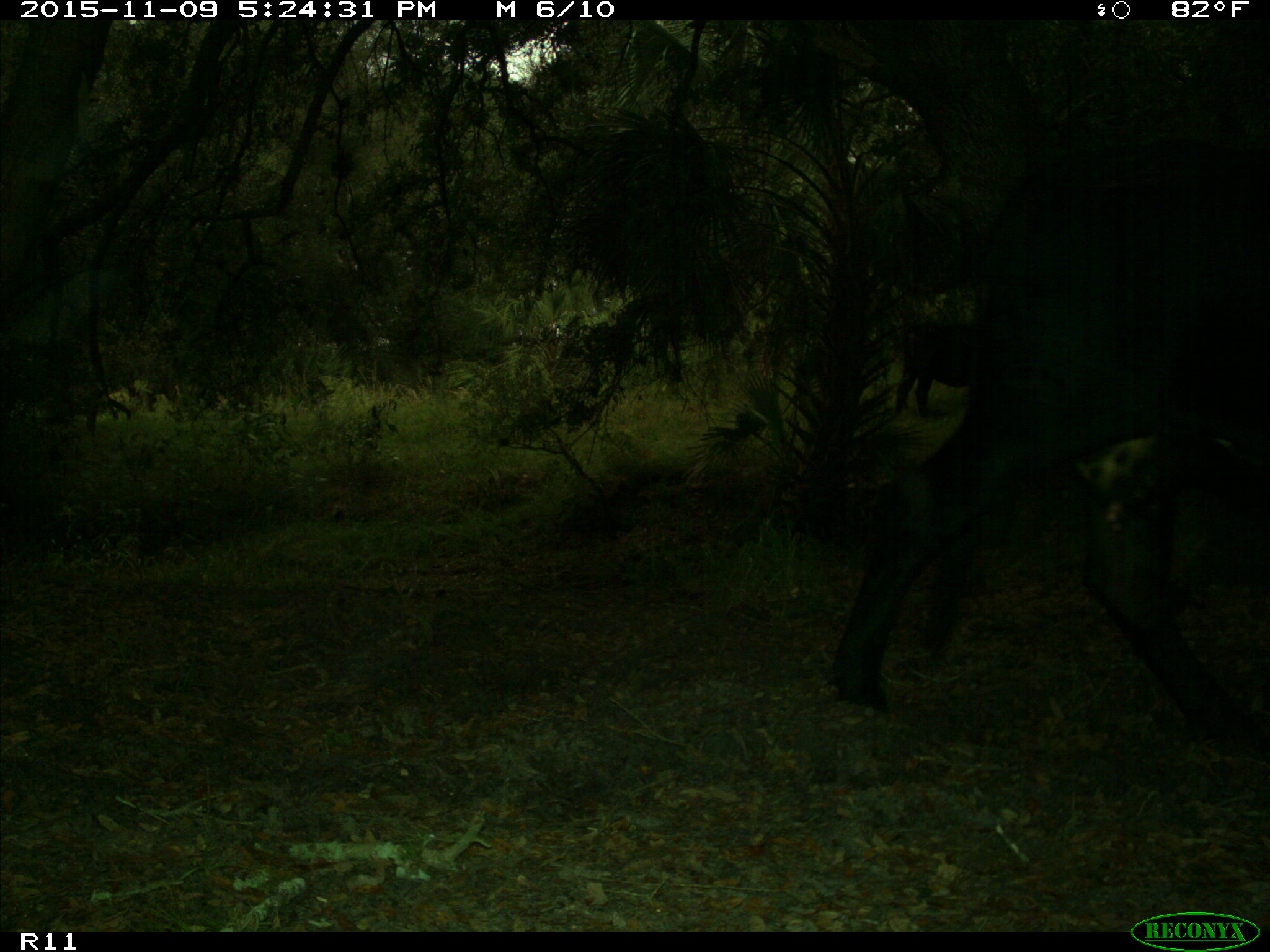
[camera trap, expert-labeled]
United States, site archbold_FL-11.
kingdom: Animalia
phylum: Chordata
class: Mammalia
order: Artiodactyla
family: Bovidae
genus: Bos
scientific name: Bos taurus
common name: domestic cow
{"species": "Bos taurus (domestic cow)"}